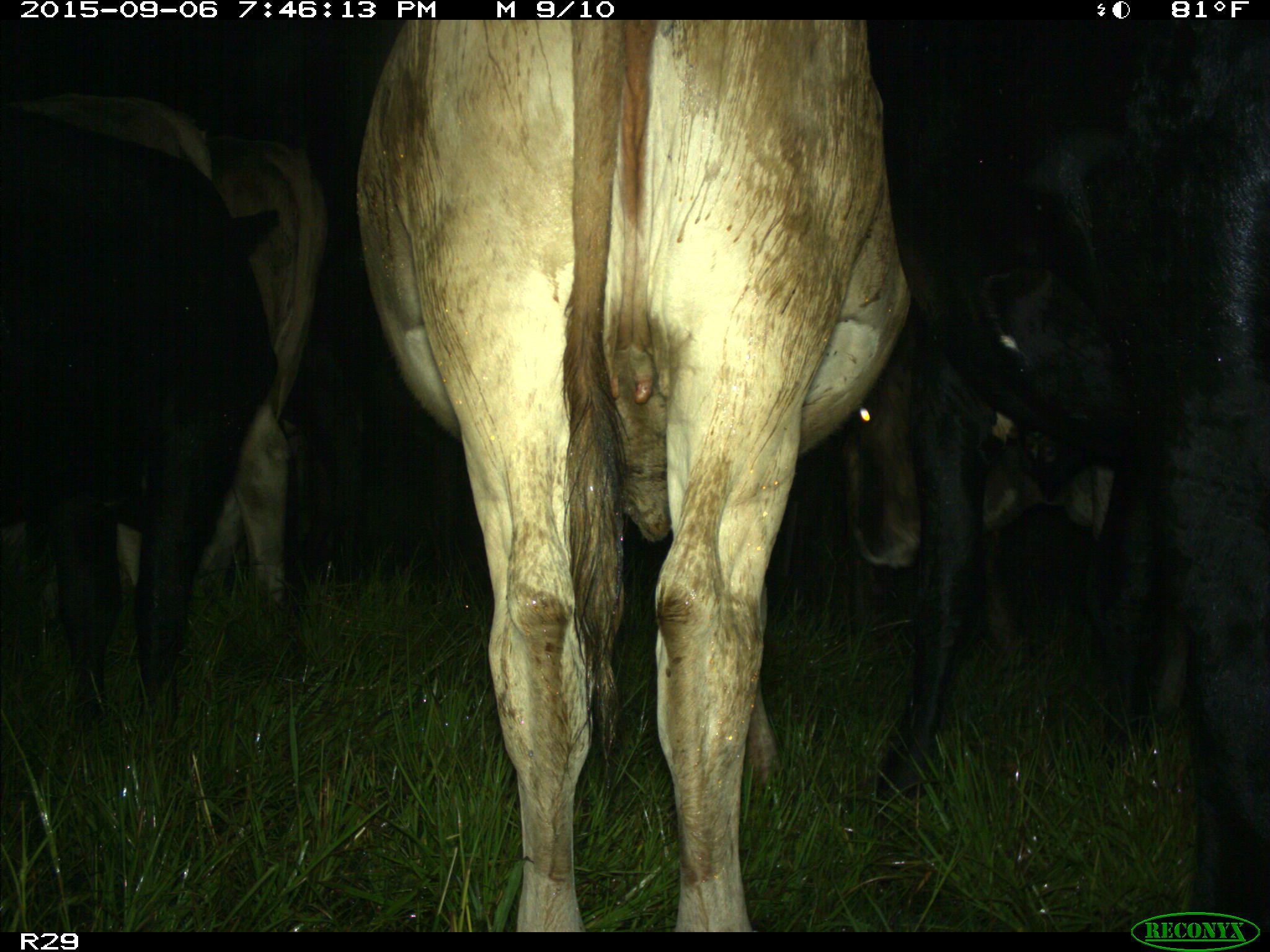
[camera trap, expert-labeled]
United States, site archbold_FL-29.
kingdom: Animalia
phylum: Chordata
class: Mammalia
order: Artiodactyla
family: Bovidae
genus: Bos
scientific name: Bos taurus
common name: domestic cow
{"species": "Bos taurus (domestic cow)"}